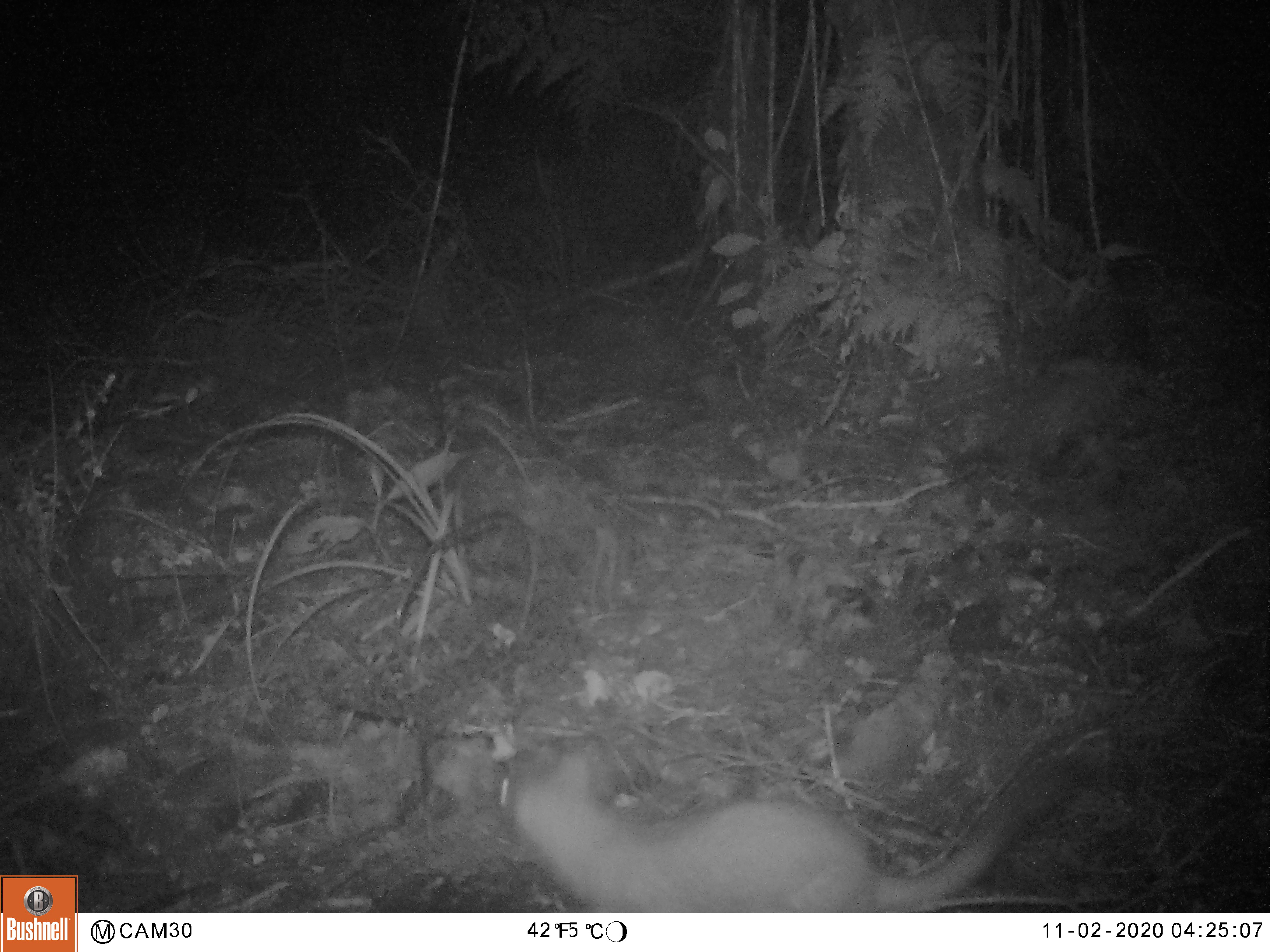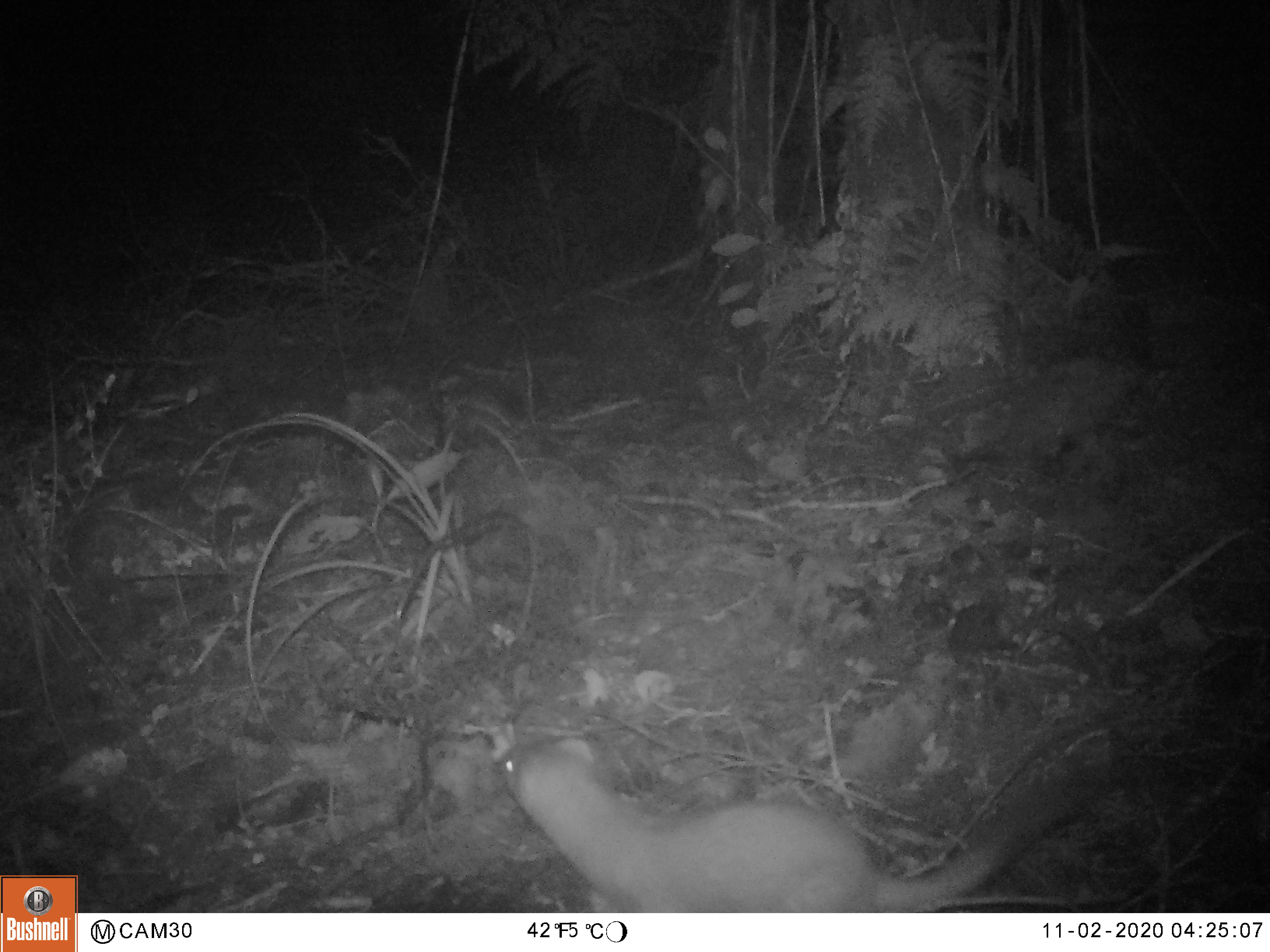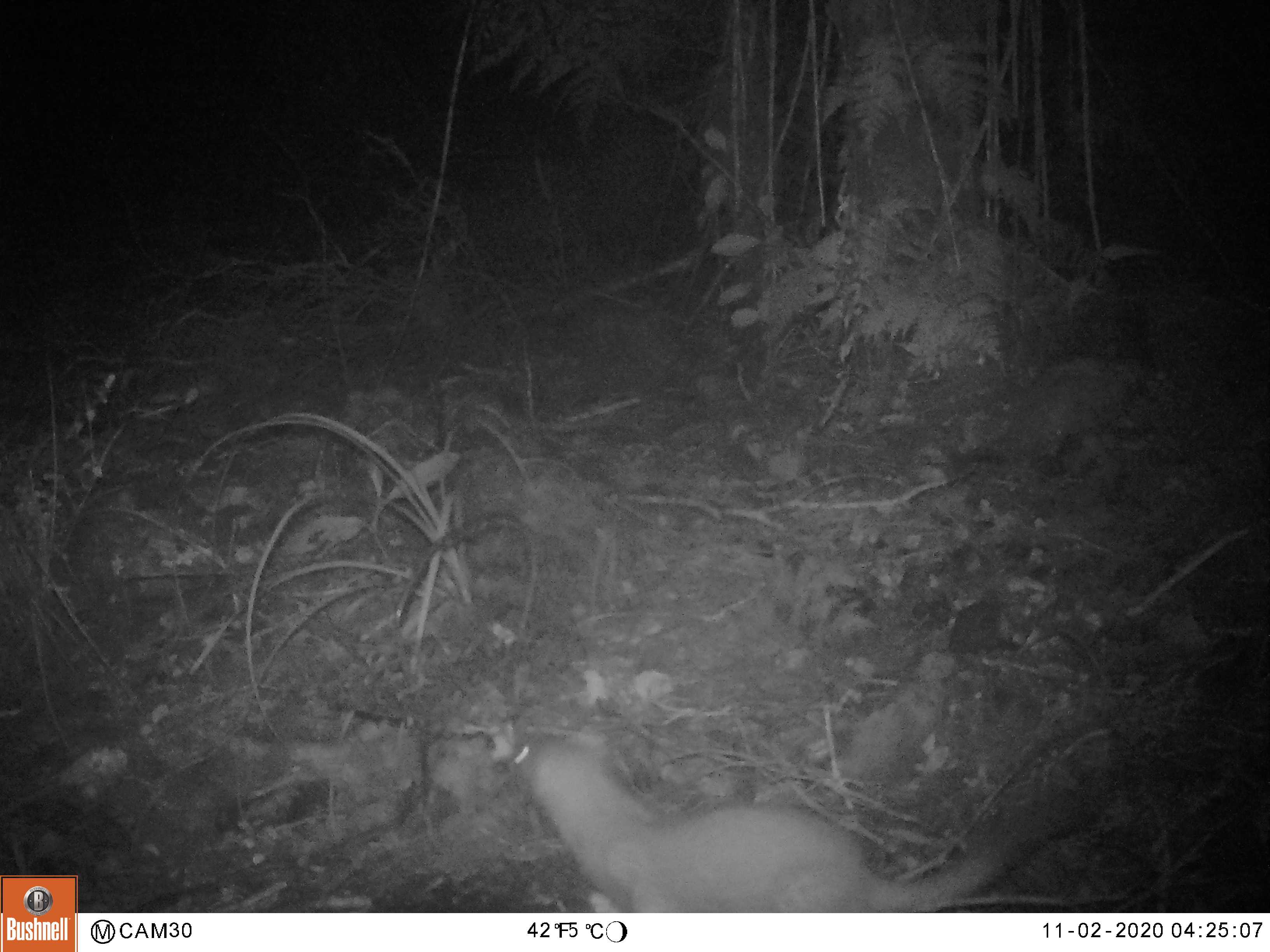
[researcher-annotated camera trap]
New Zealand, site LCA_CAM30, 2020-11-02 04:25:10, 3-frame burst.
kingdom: Animalia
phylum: Chordata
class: Mammalia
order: Carnivora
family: Mustelidae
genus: Mustela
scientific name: Mustela erminea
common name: stoat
Stoat (Mustela erminea).